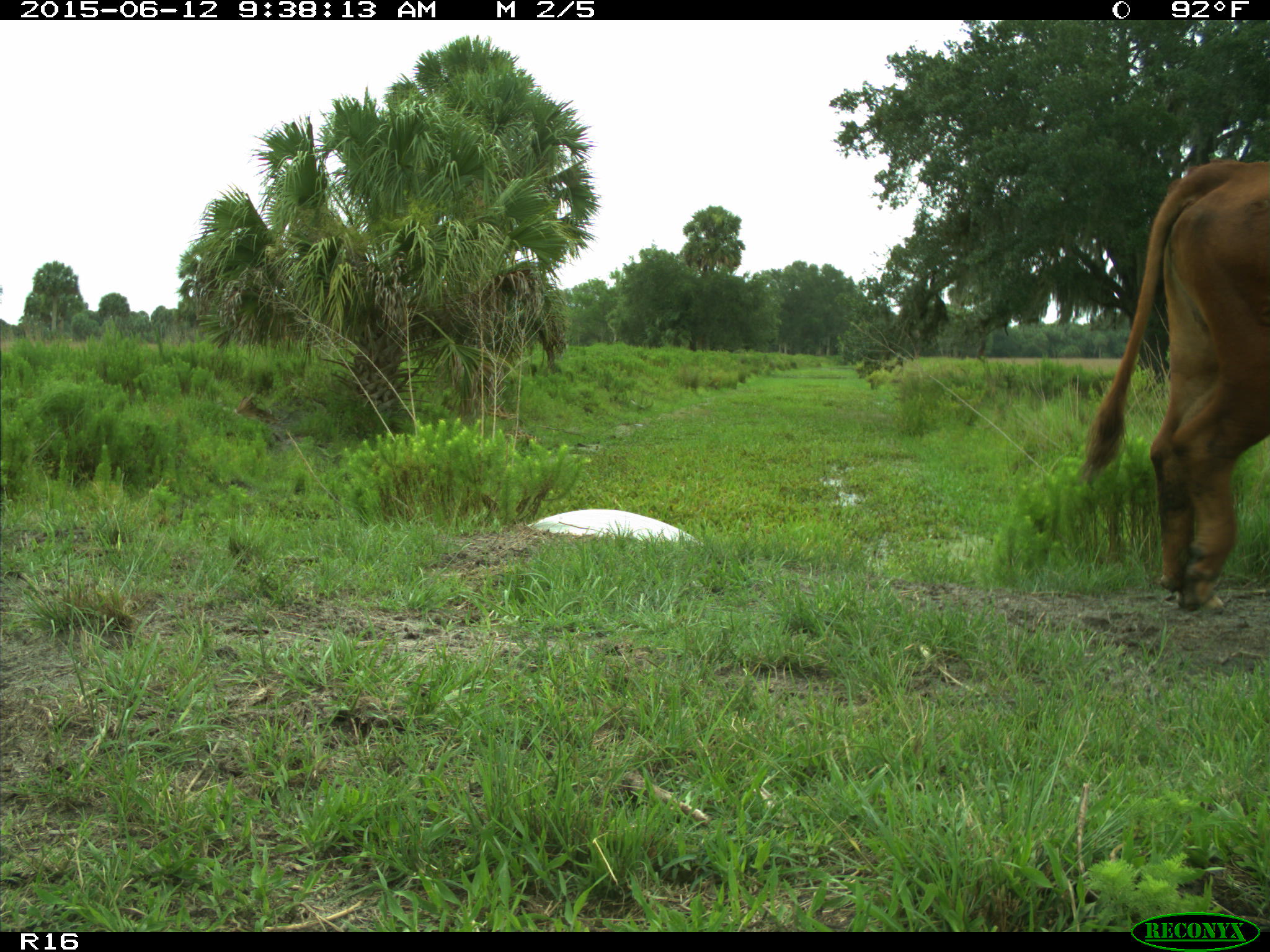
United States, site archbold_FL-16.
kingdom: Animalia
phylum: Chordata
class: Mammalia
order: Artiodactyla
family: Bovidae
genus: Bos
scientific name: Bos taurus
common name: domestic cow